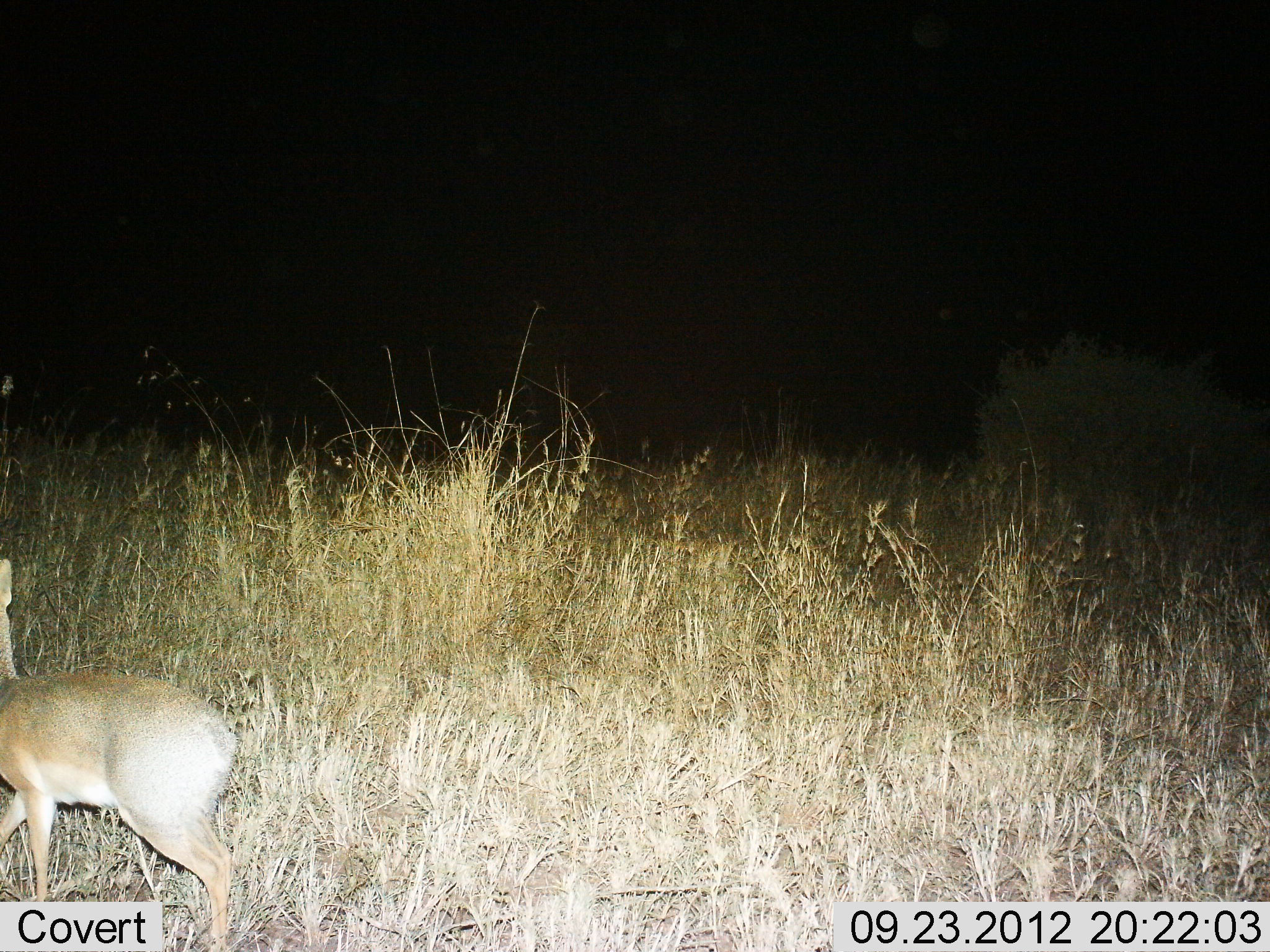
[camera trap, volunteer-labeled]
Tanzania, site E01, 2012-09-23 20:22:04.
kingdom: Animalia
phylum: Chordata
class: Mammalia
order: Artiodactyla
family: Bovidae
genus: Madoqua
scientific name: Madoqua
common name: dikdik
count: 1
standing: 20%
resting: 0%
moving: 80%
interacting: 0%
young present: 0%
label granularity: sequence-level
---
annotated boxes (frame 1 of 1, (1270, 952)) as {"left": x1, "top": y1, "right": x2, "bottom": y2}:
animal: {"left": 1, "top": 559, "right": 240, "bottom": 951}